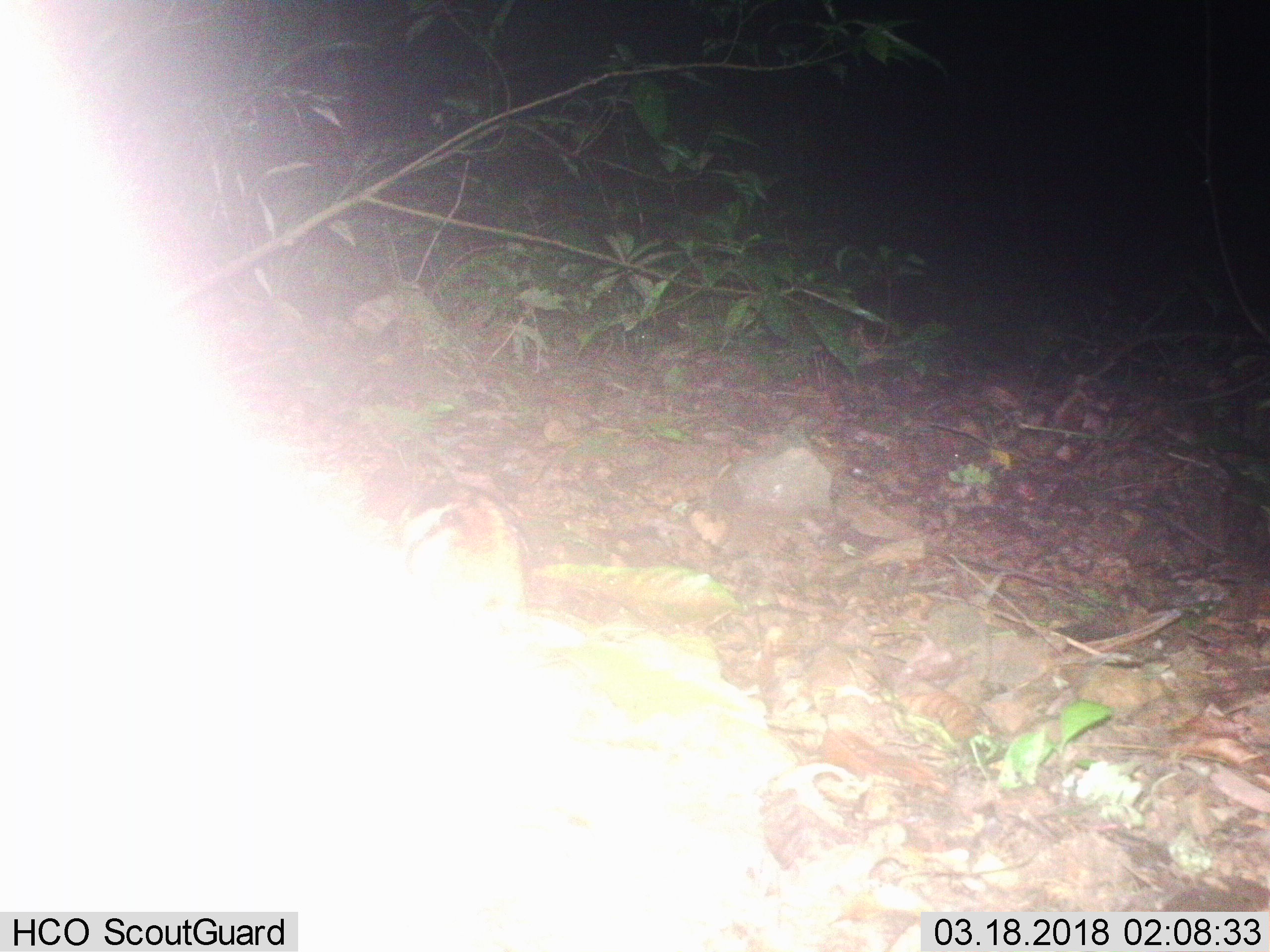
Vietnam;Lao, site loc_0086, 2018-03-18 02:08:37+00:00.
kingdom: Animalia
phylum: Chordata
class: Mammalia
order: Lagomorpha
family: Leporidae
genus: Nesolagus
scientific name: Nesolagus timminsi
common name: annamite striped rabbit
Annamite striped rabbit (Nesolagus timminsi). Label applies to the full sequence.